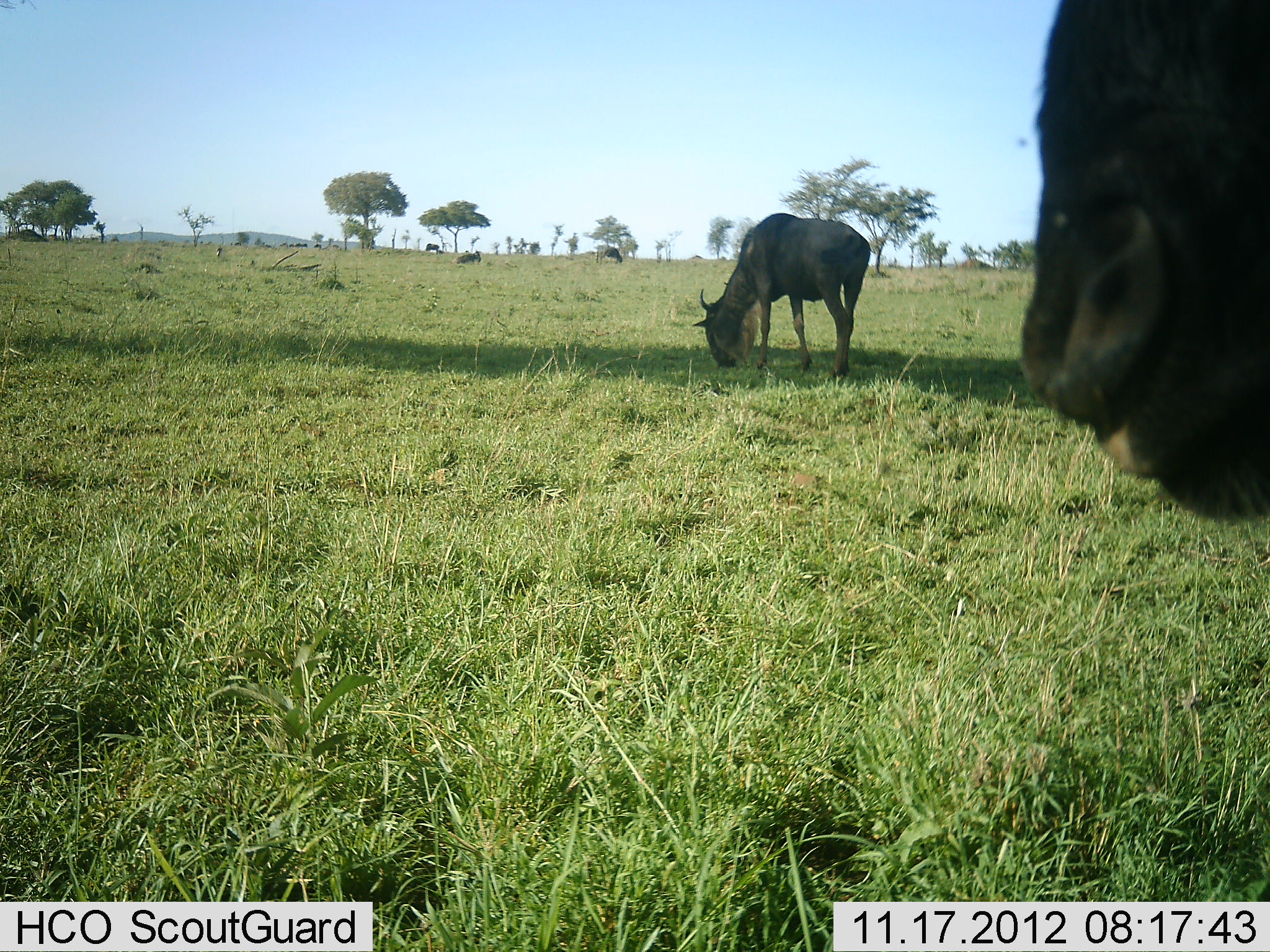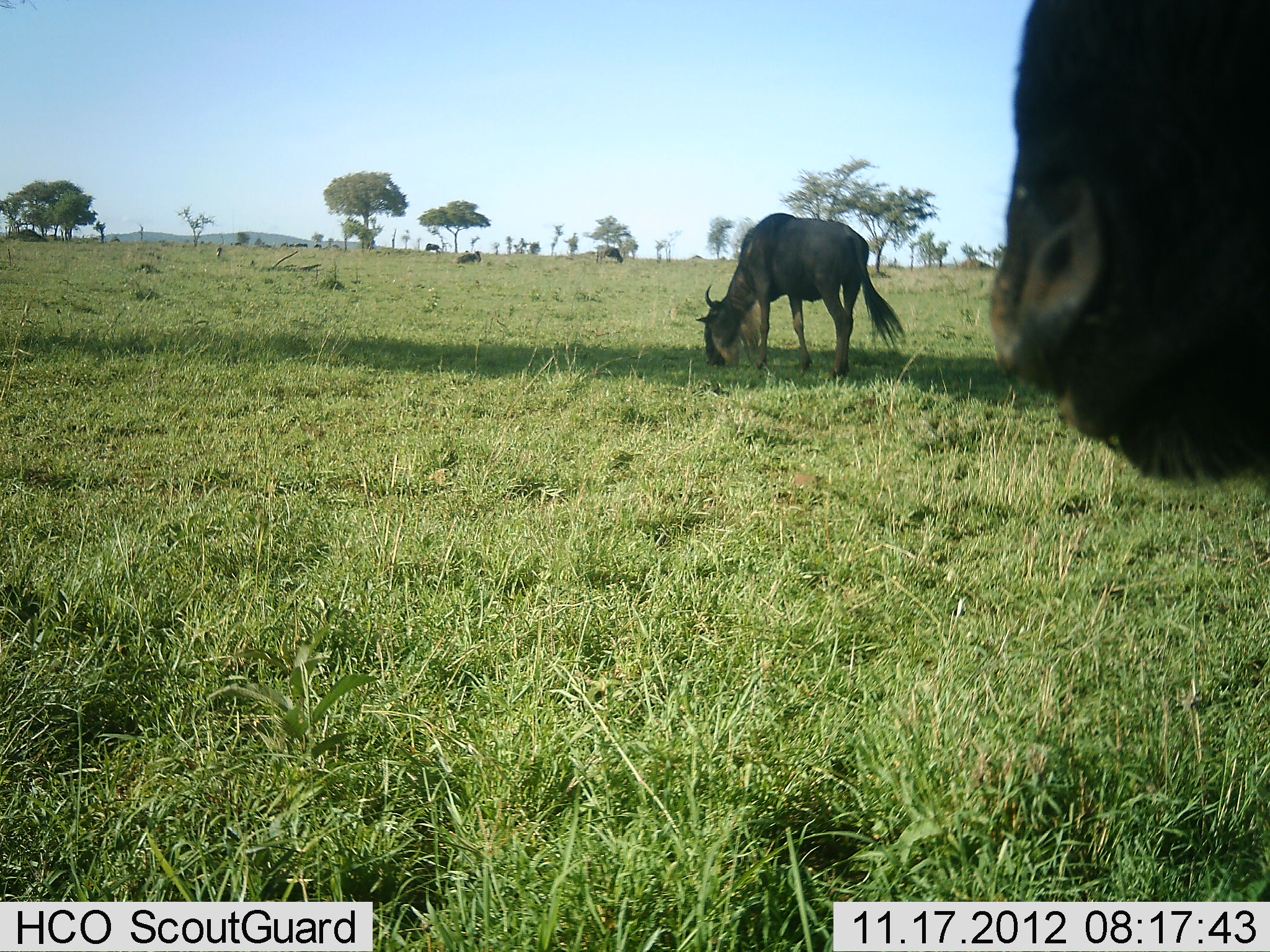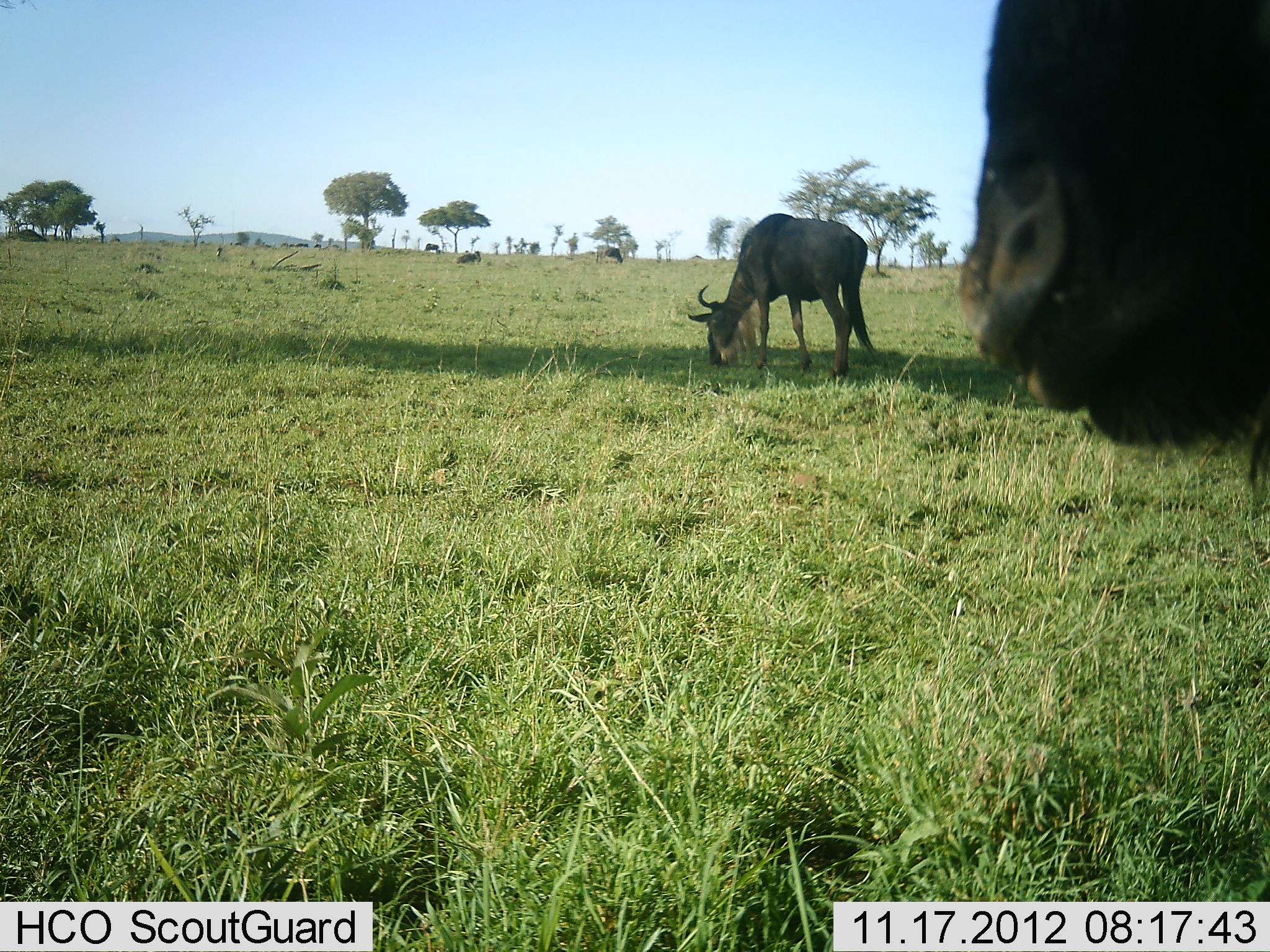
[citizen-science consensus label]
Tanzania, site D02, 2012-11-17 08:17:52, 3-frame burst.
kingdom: Animalia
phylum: Chordata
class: Mammalia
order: Artiodactyla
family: Bovidae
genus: Connochaetes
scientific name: Connochaetes taurinus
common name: blue wildebeest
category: wildebeest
Wildebeest (blue wildebeest) (Connochaetes taurinus), count 5. Behavior (volunteer vote fractions): standing 60%, resting 0%, moving 10%, interacting 0%. Young present (vote fraction): 0%. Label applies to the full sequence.